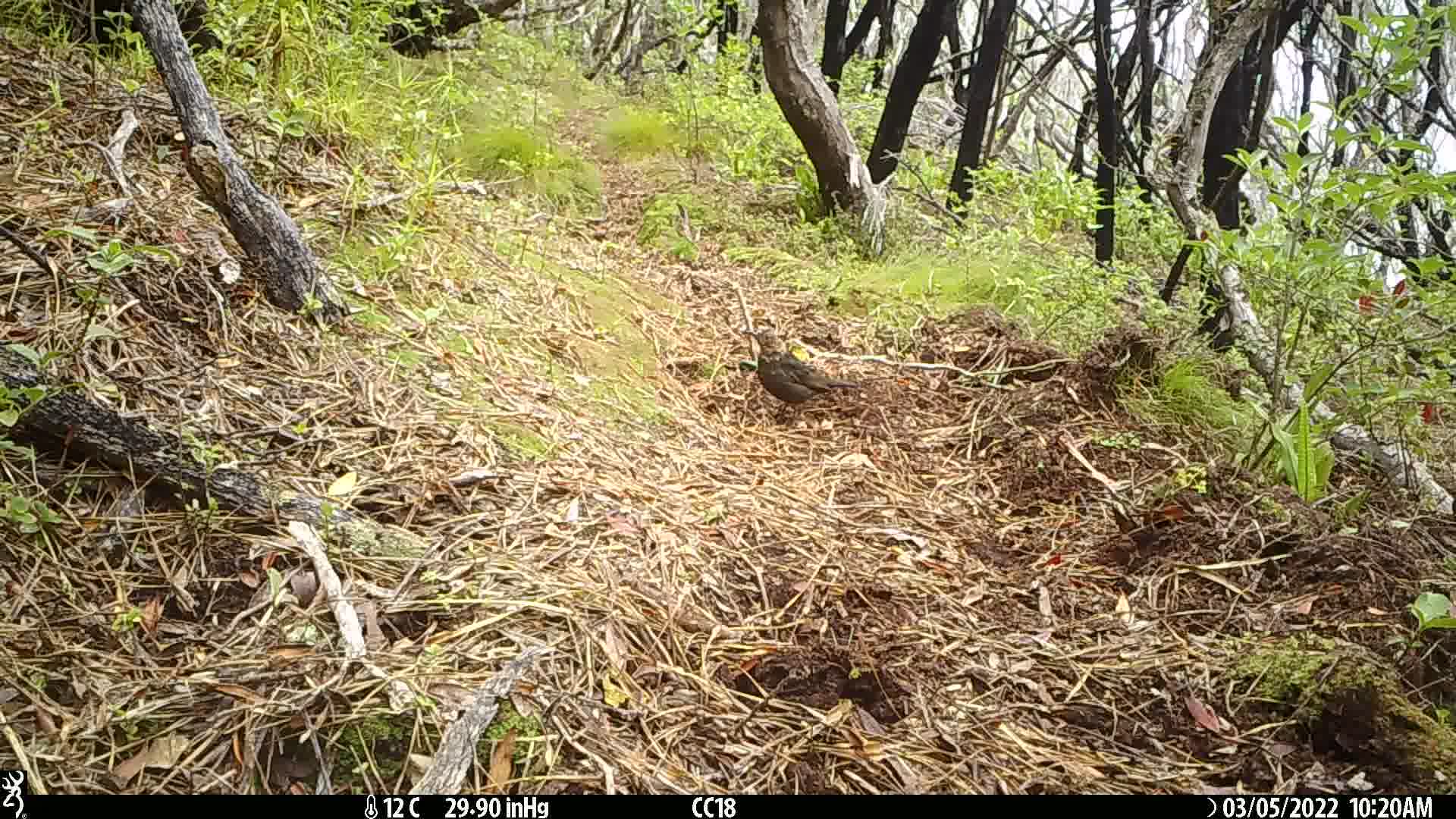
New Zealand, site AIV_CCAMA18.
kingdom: Animalia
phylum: Chordata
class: Aves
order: Passeriformes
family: Turdidae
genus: Turdus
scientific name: Turdus merula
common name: eurasian blackbird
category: blackbird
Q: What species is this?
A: Blackbird (eurasian blackbird) (Turdus merula).